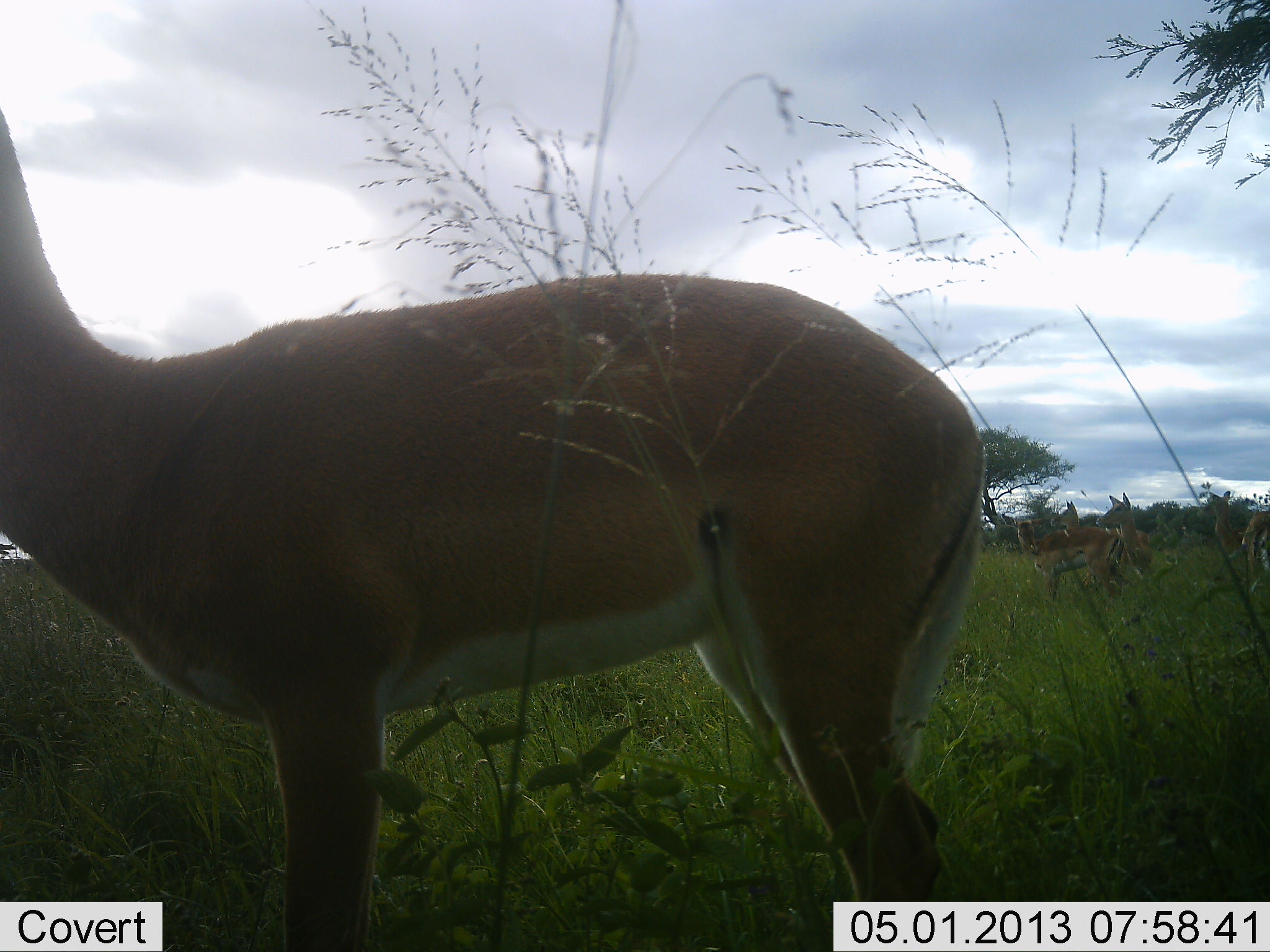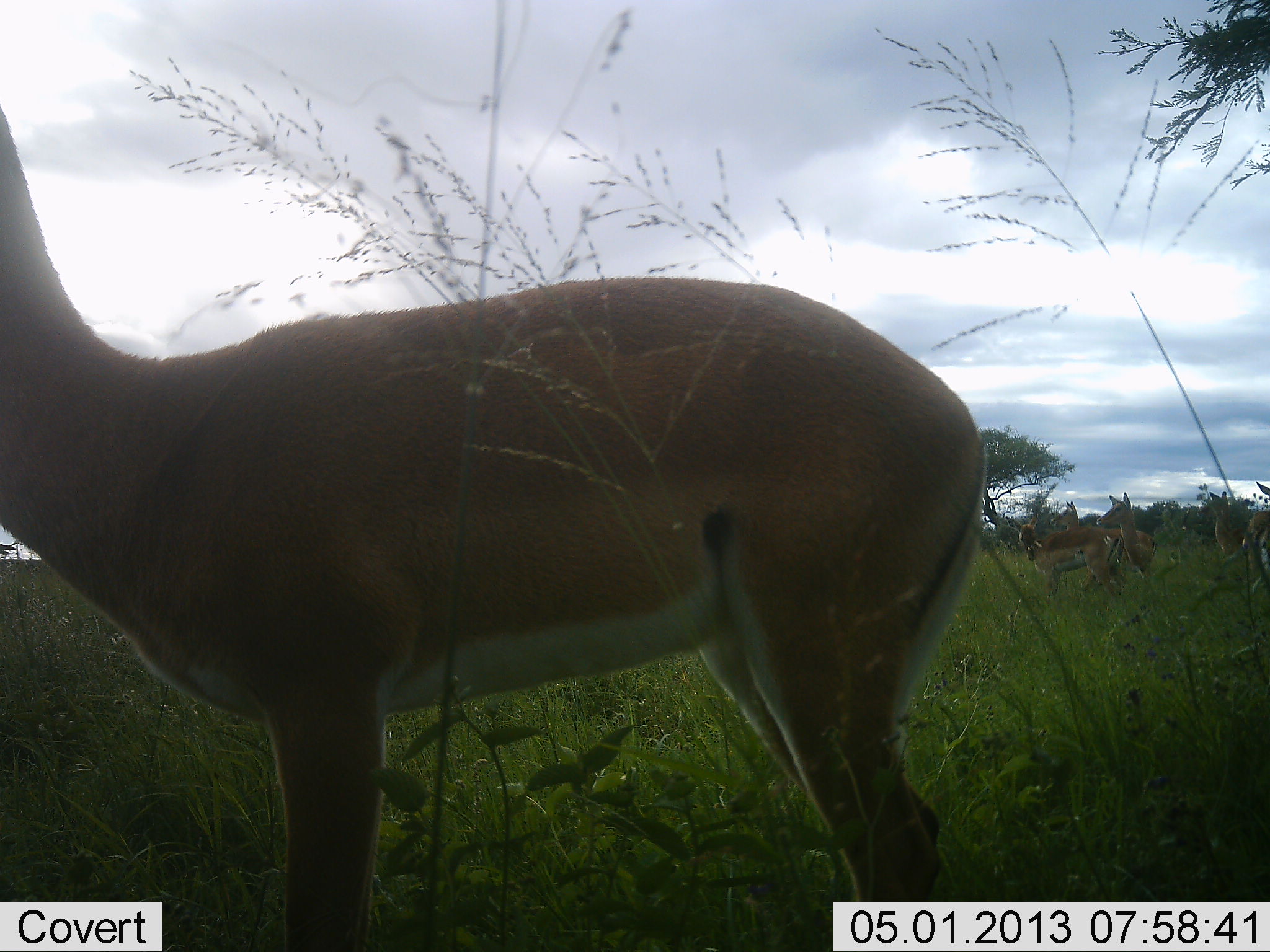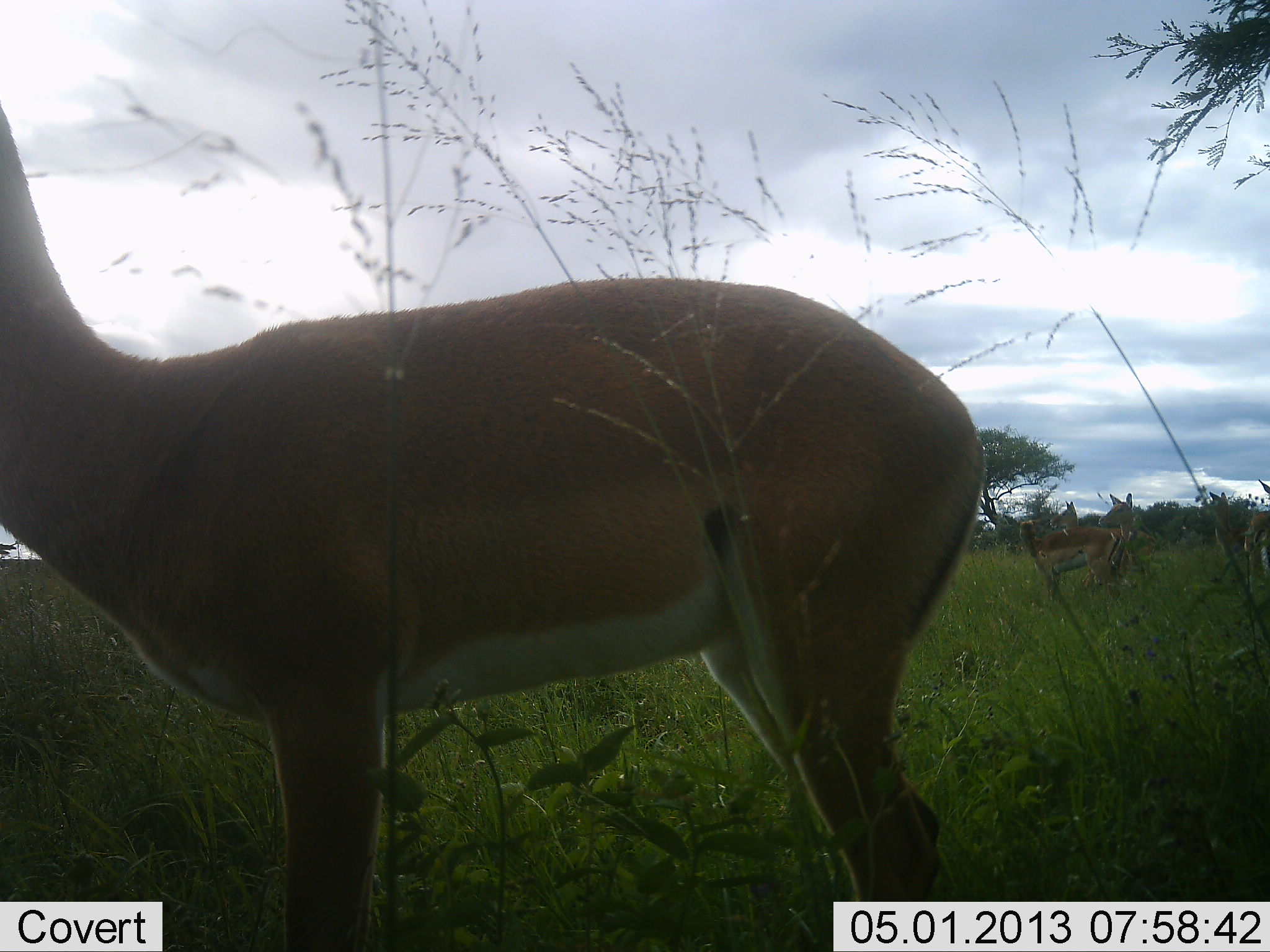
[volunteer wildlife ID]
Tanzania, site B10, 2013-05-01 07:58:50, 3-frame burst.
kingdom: Animalia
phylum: Chordata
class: Mammalia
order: Artiodactyla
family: Bovidae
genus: Aepyceros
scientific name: Aepyceros melampus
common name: impala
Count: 6.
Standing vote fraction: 100%.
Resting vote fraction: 0%.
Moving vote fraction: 0%.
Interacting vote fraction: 0%.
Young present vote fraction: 0%.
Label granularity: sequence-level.